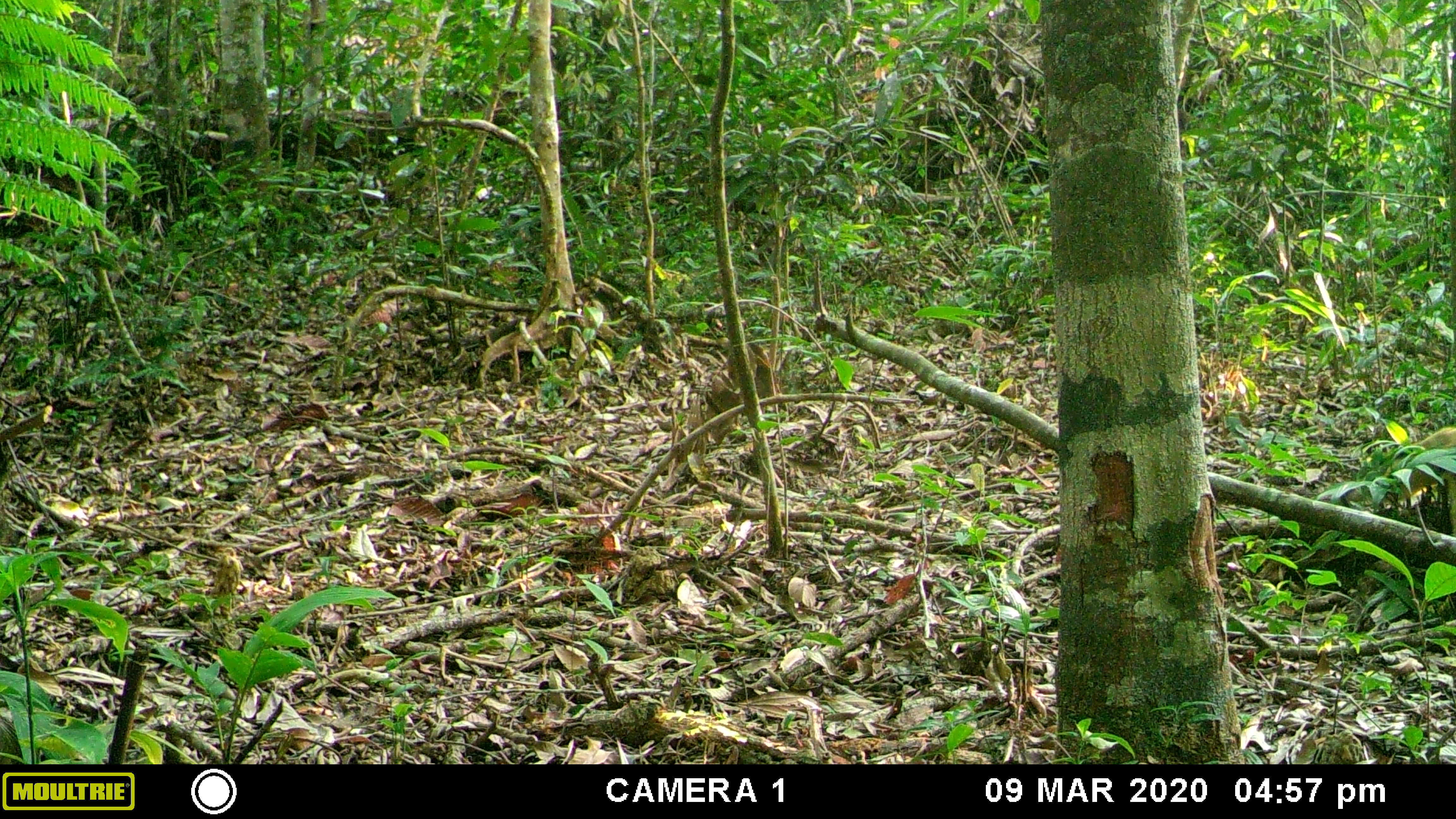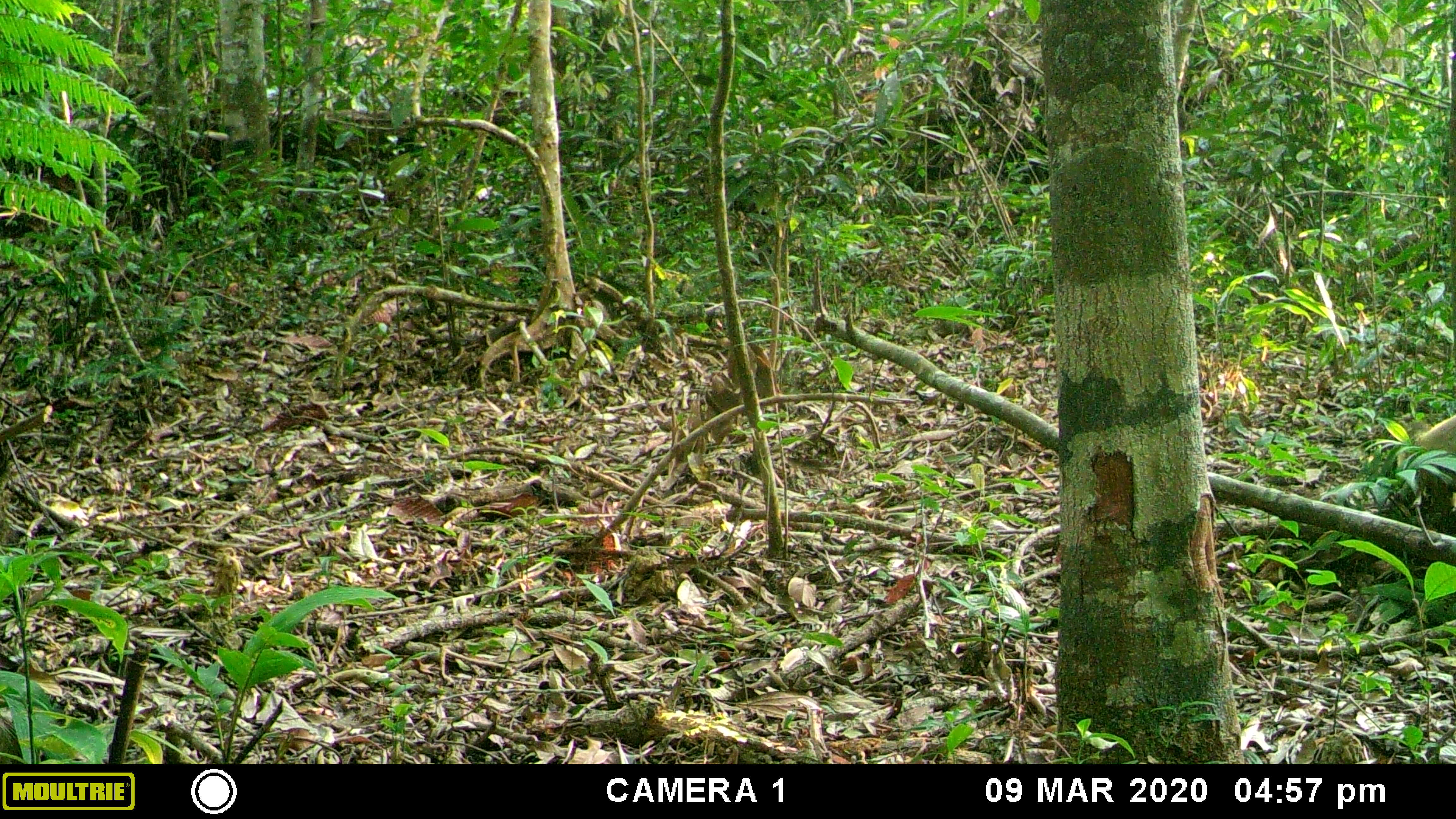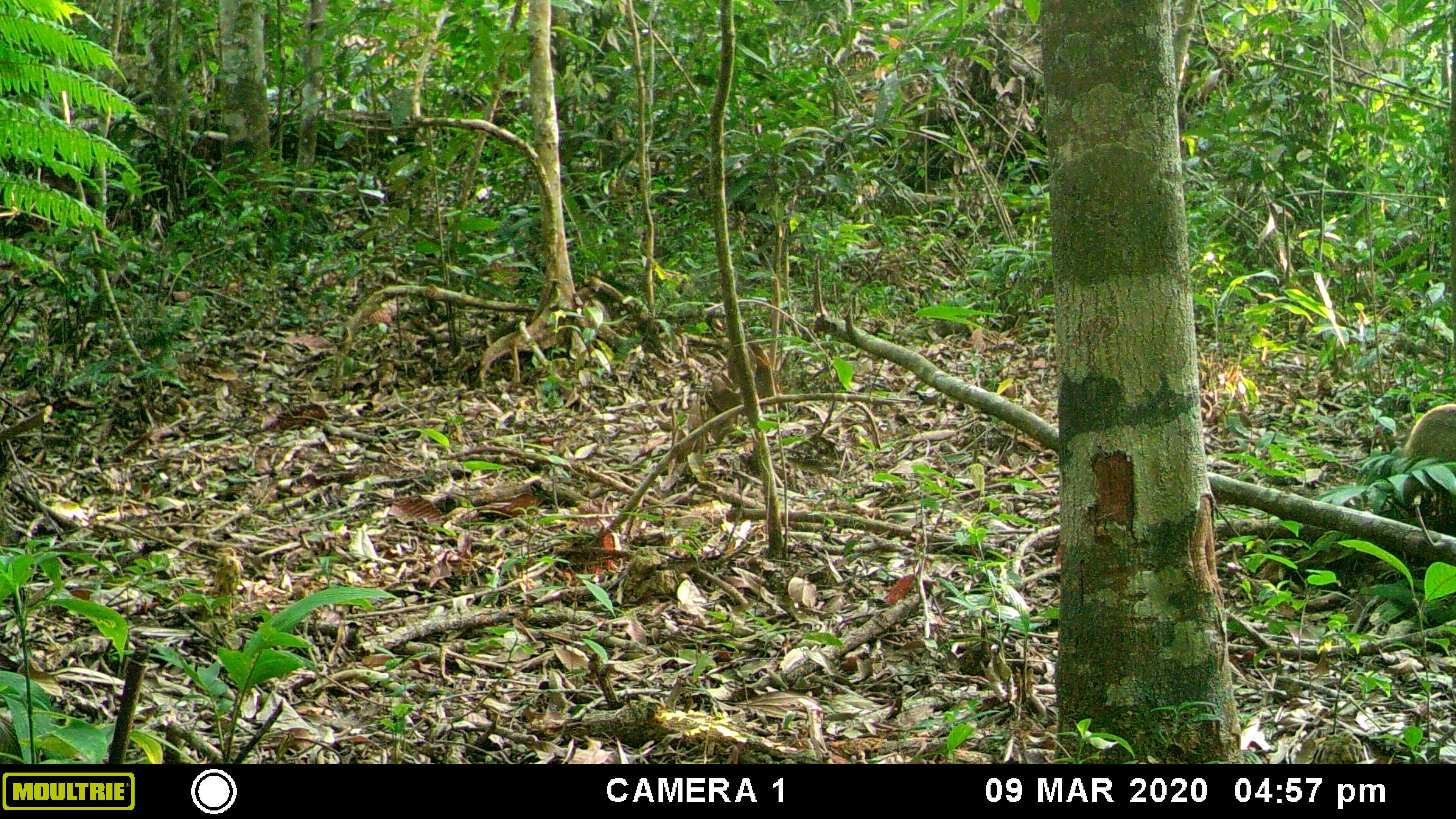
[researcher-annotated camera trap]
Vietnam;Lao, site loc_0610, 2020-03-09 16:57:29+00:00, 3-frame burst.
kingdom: Animalia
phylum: Chordata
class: Mammalia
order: Carnivora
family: Mustelidae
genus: Martes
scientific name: Martes flavigula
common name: yellow-throated marten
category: yellow throated marten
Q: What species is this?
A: Yellow throated marten (yellow-throated marten) (Martes flavigula).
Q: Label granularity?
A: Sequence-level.